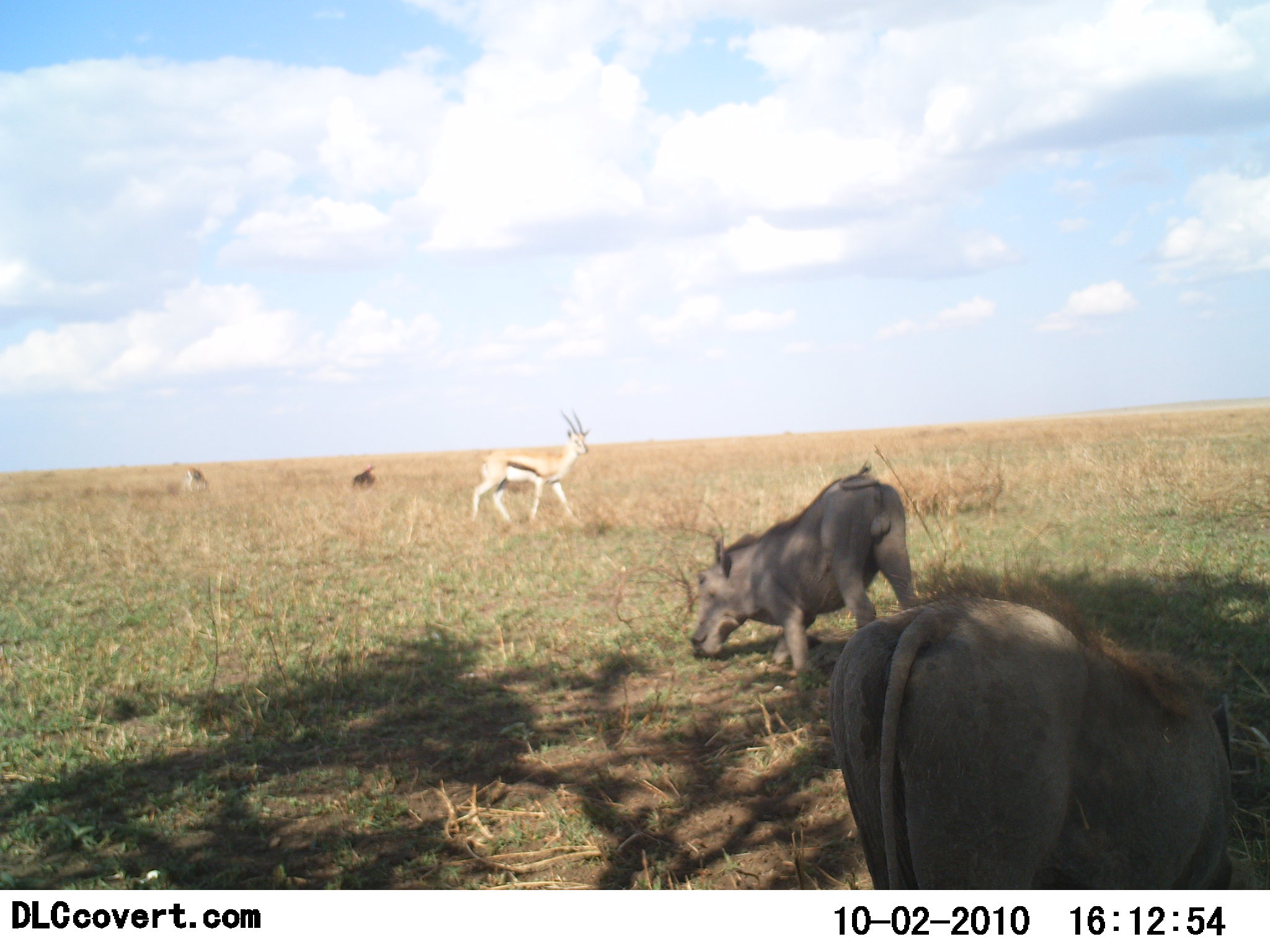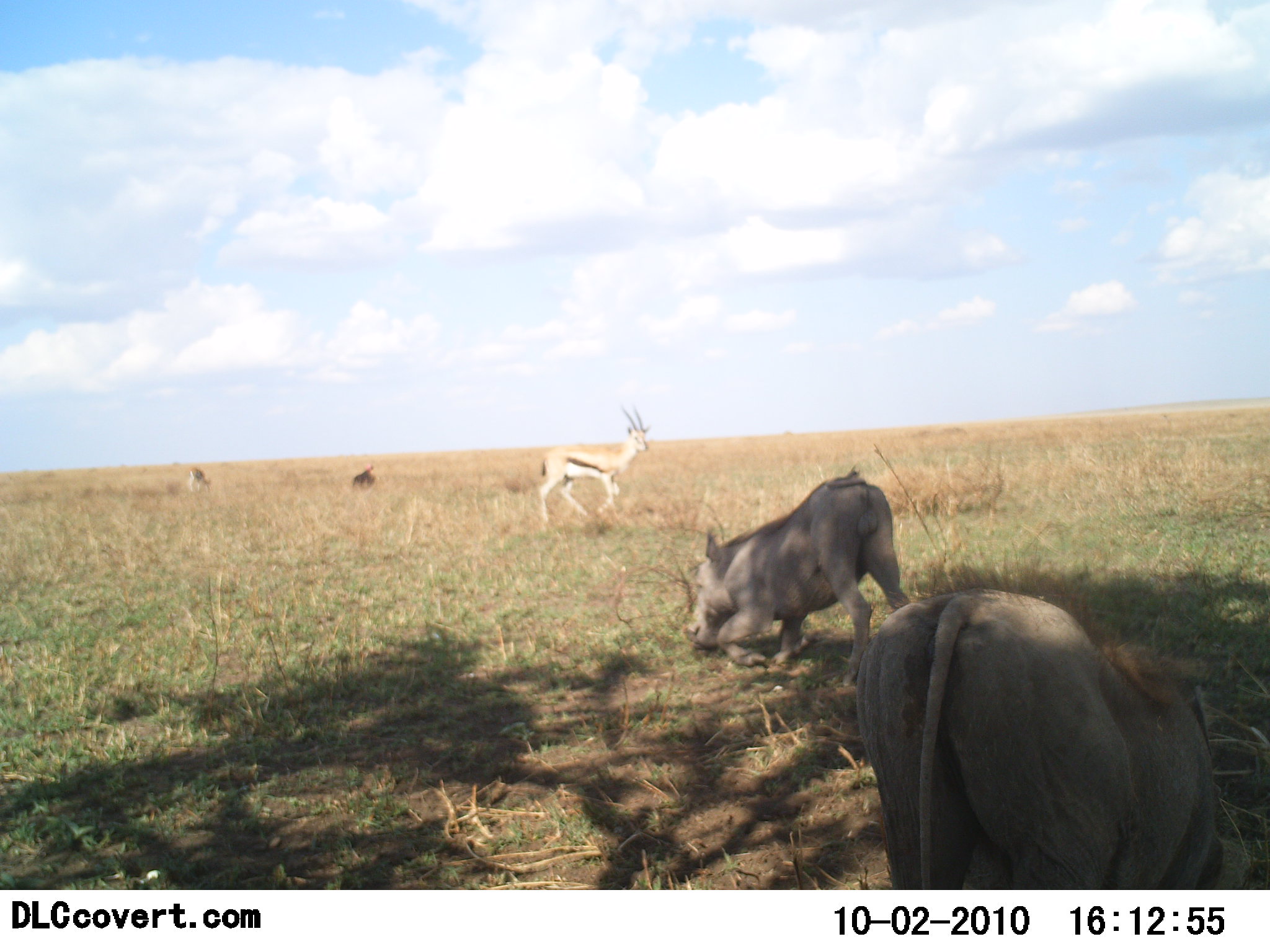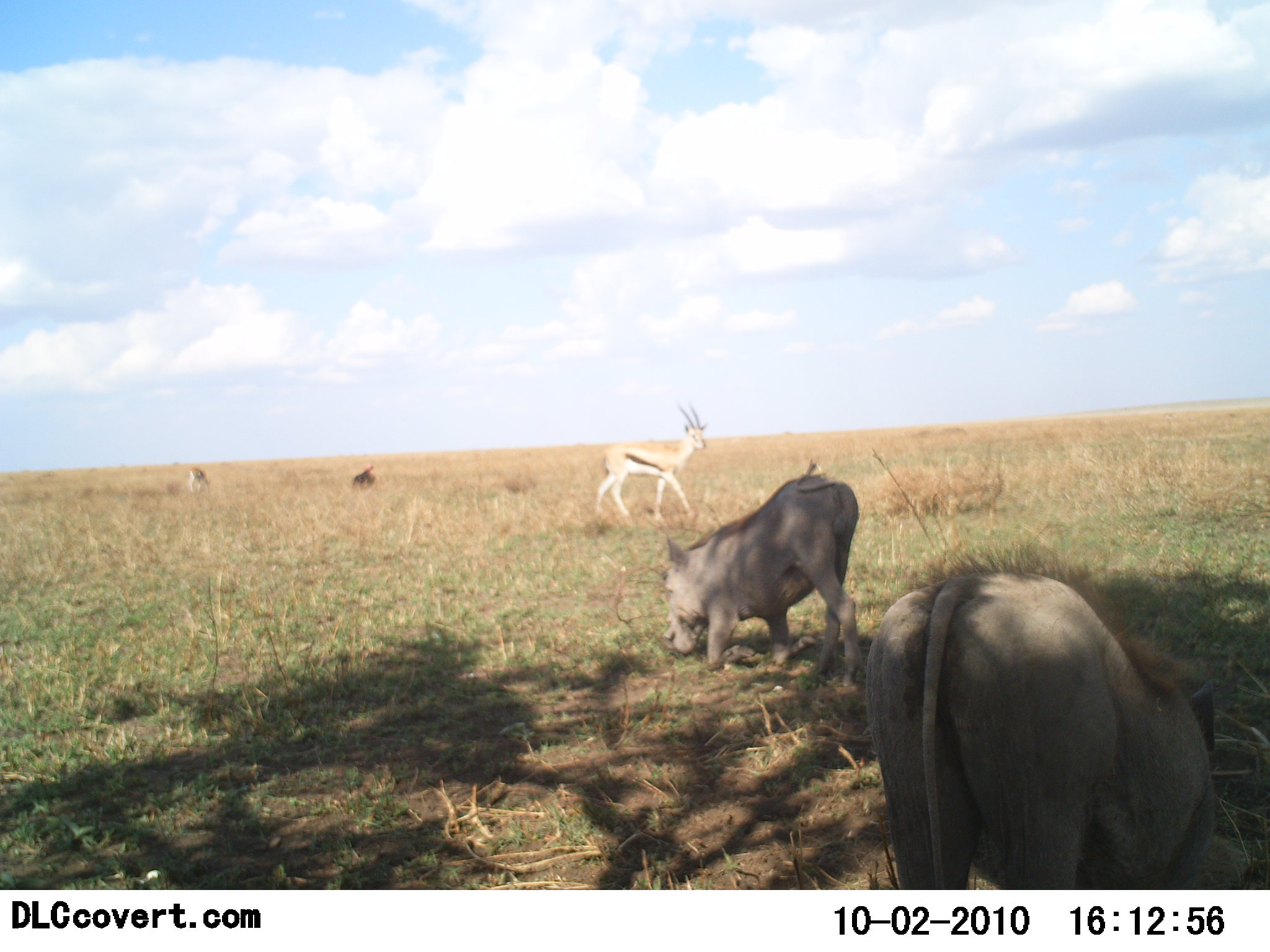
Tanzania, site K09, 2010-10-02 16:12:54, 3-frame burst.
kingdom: Animalia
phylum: Chordata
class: Mammalia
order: Artiodactyla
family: Bovidae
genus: Eudorcas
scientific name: Eudorcas thomsonii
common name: thomson's gazelle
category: gazellethomsons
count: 2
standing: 25%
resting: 0%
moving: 95%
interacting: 0%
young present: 0%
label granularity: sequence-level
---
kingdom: Animalia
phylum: Chordata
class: Mammalia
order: Artiodactyla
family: Suidae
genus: Phacochoerus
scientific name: Phacochoerus africanus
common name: warthog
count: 2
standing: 24%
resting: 10%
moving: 29%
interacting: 0%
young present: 0%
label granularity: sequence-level